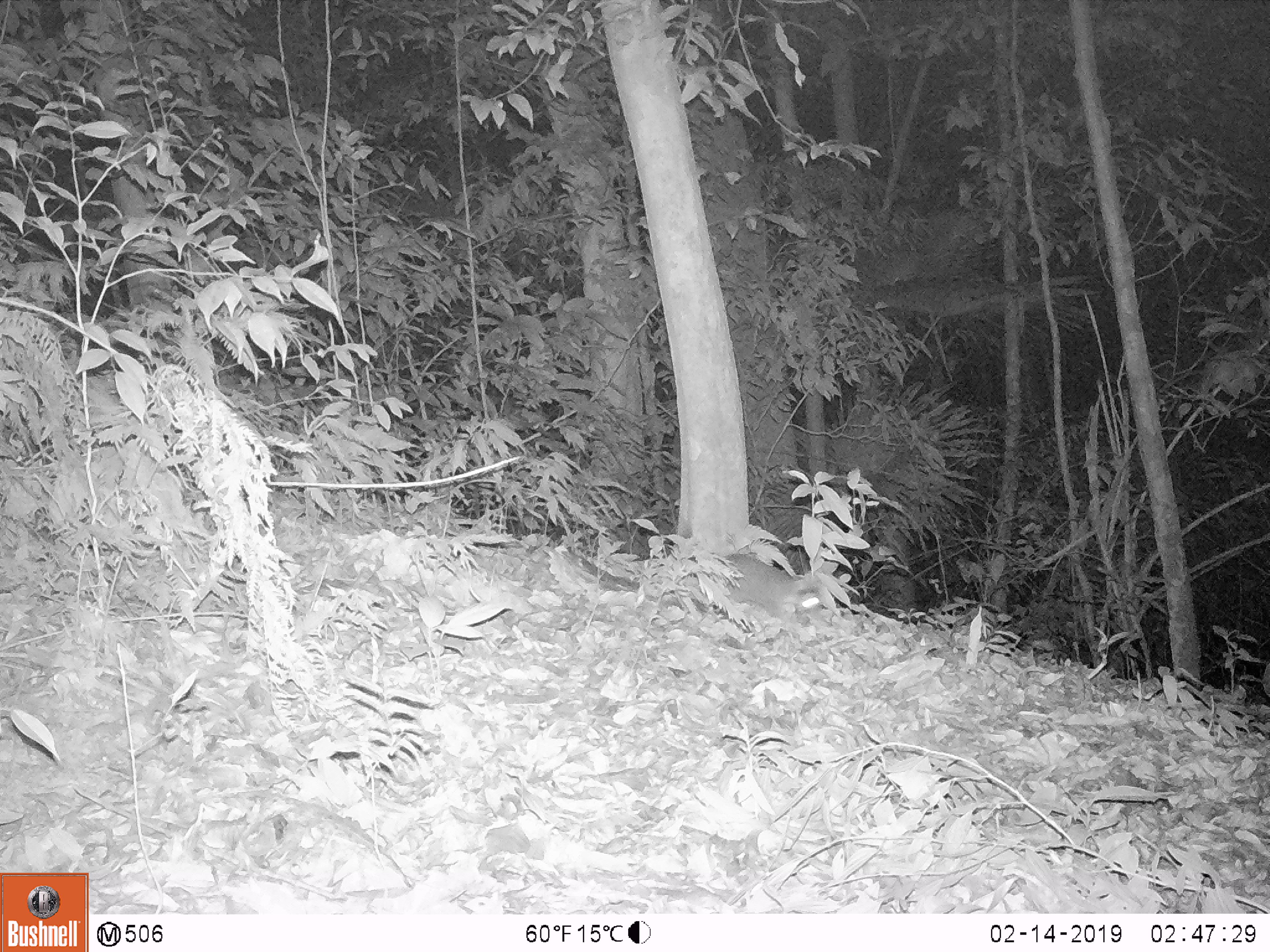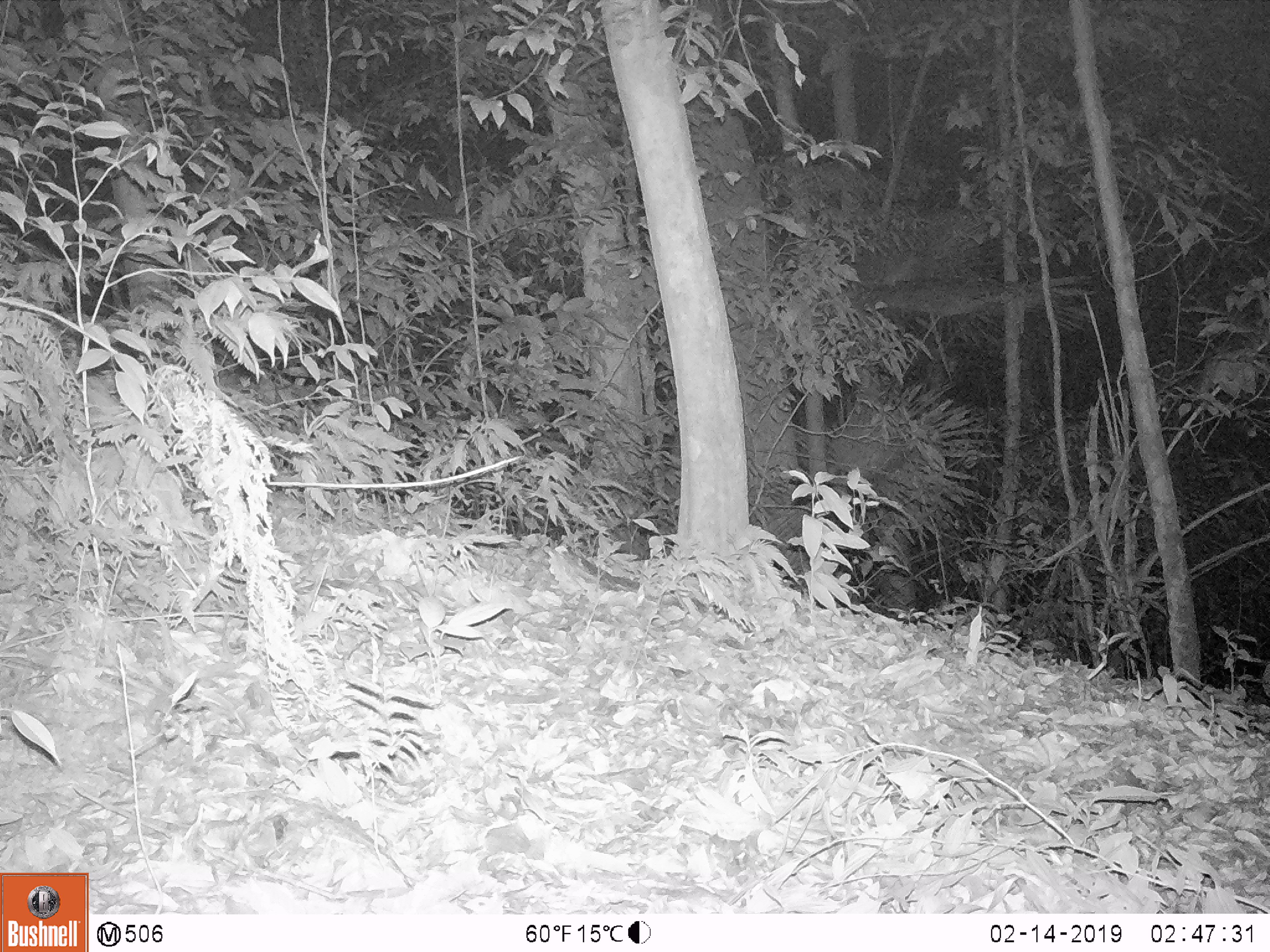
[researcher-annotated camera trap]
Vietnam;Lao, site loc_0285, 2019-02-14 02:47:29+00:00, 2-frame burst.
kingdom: Animalia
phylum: Chordata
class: Mammalia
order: Carnivora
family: Mustelidae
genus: Melogale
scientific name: Melogale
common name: ferret badger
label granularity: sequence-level